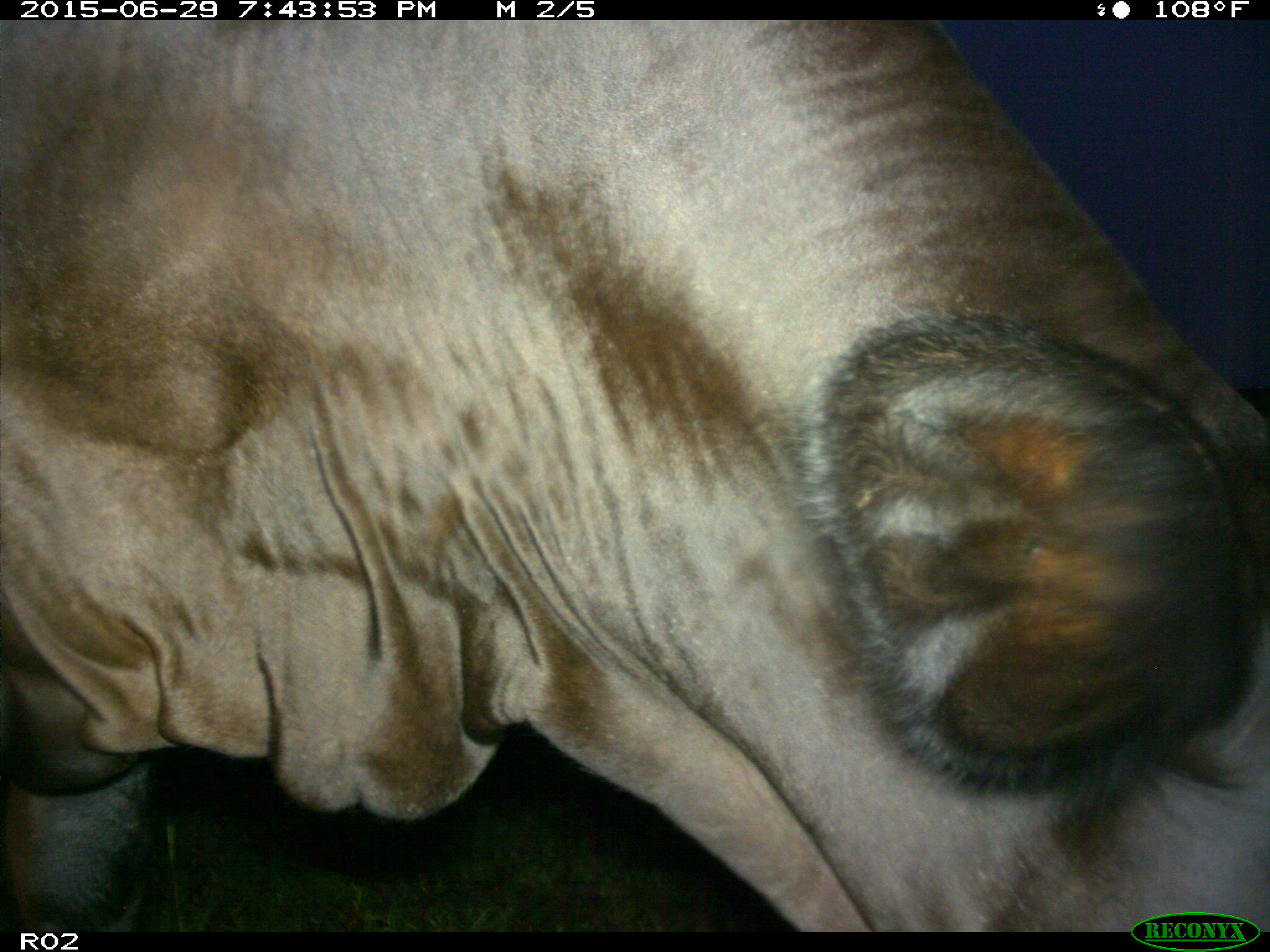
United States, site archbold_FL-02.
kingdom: Animalia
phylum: Chordata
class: Mammalia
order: Artiodactyla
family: Bovidae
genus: Bos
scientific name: Bos taurus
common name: domestic cow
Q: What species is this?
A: Bos taurus (domestic cow).